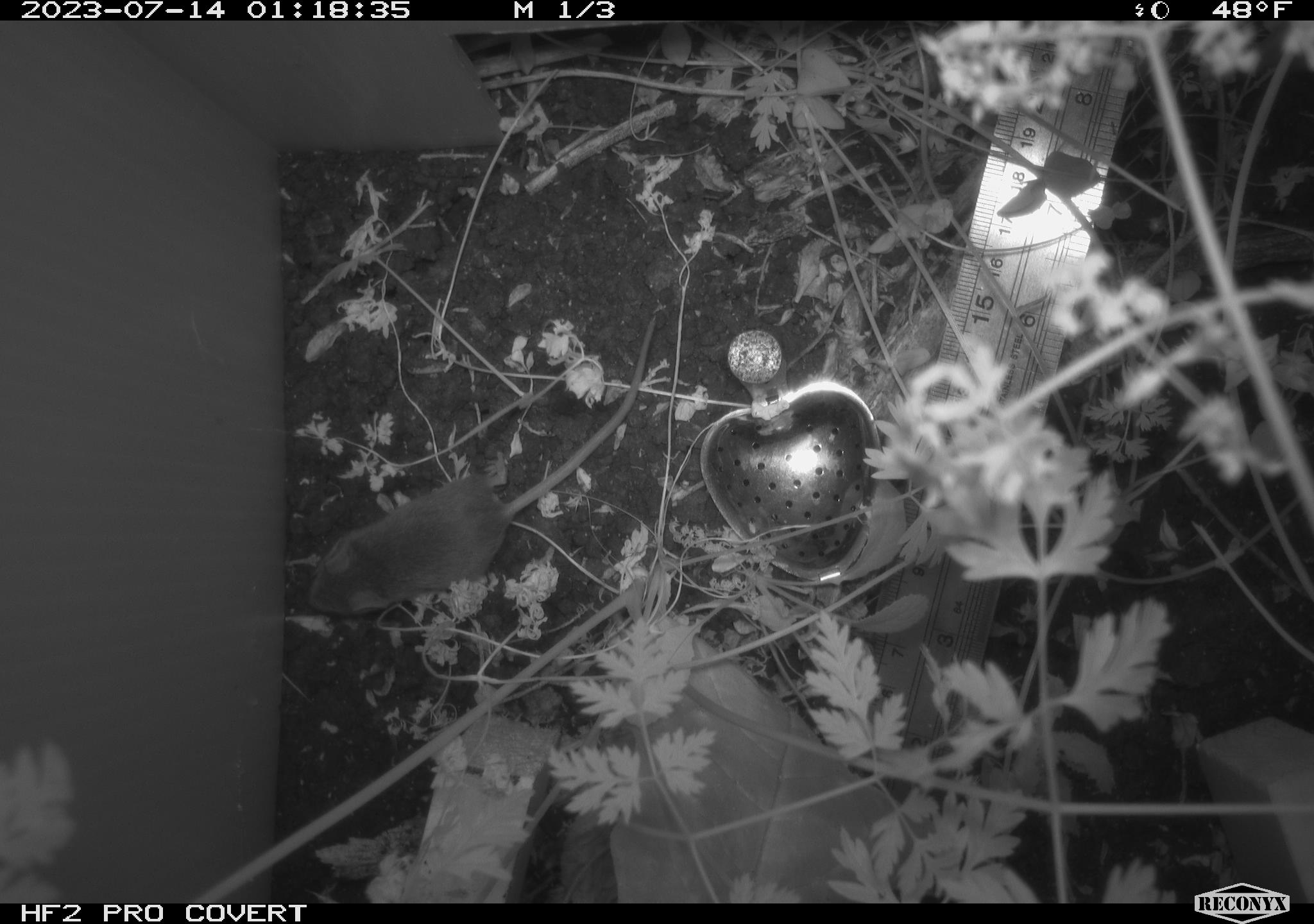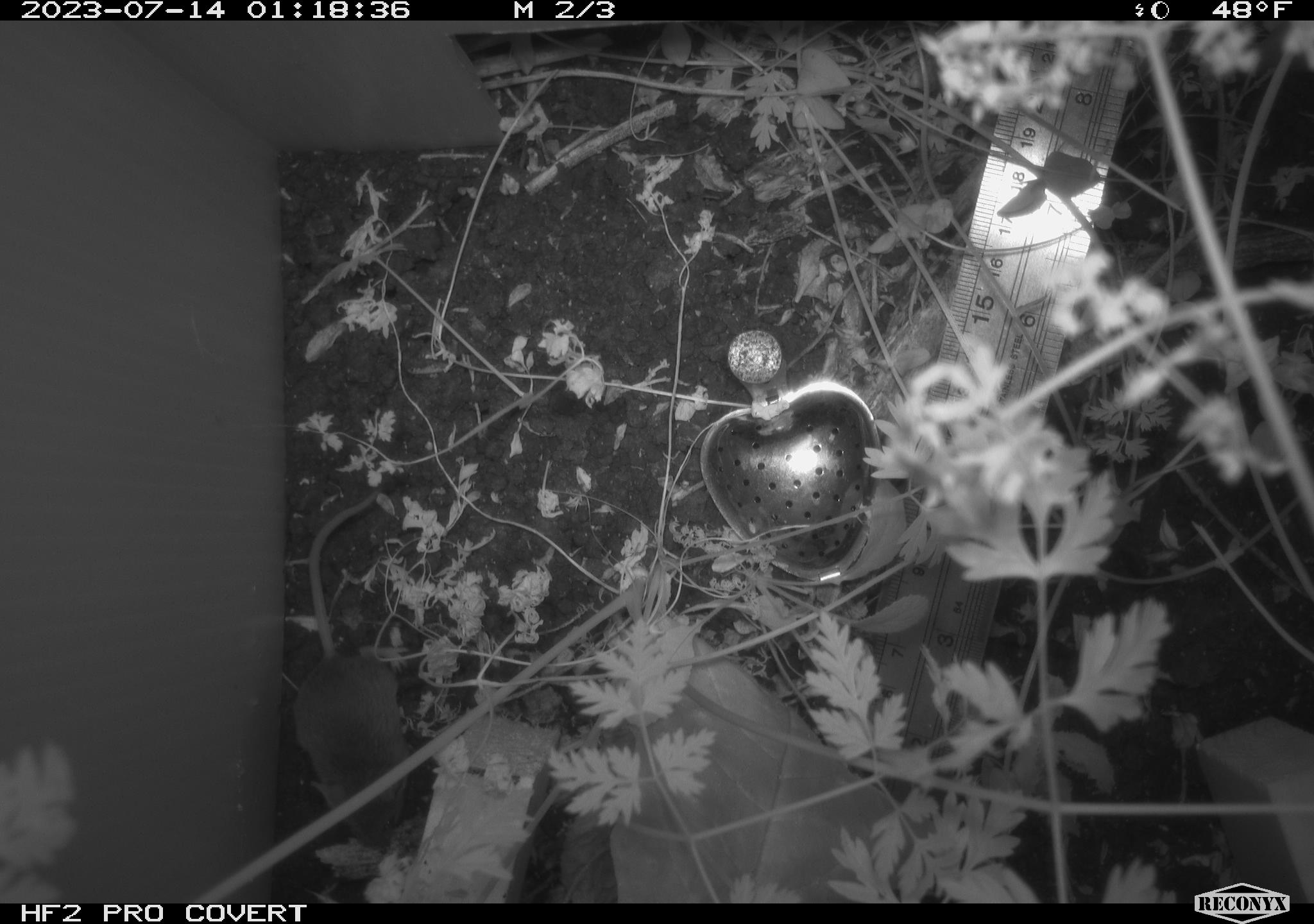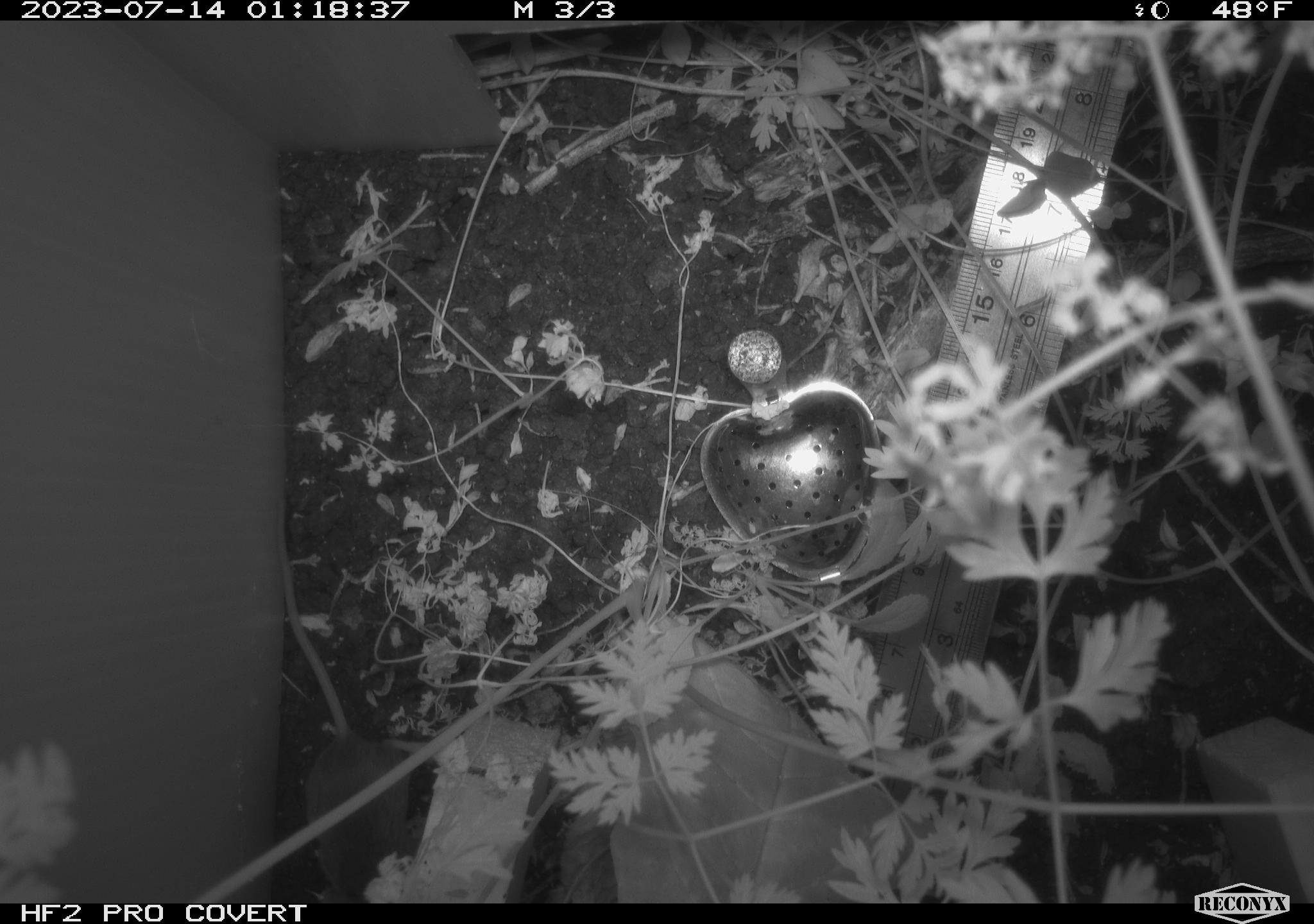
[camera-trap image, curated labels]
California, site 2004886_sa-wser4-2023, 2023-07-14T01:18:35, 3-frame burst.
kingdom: Animalia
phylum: Chordata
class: Mammalia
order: Rodentia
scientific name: Rodentia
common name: mouse species